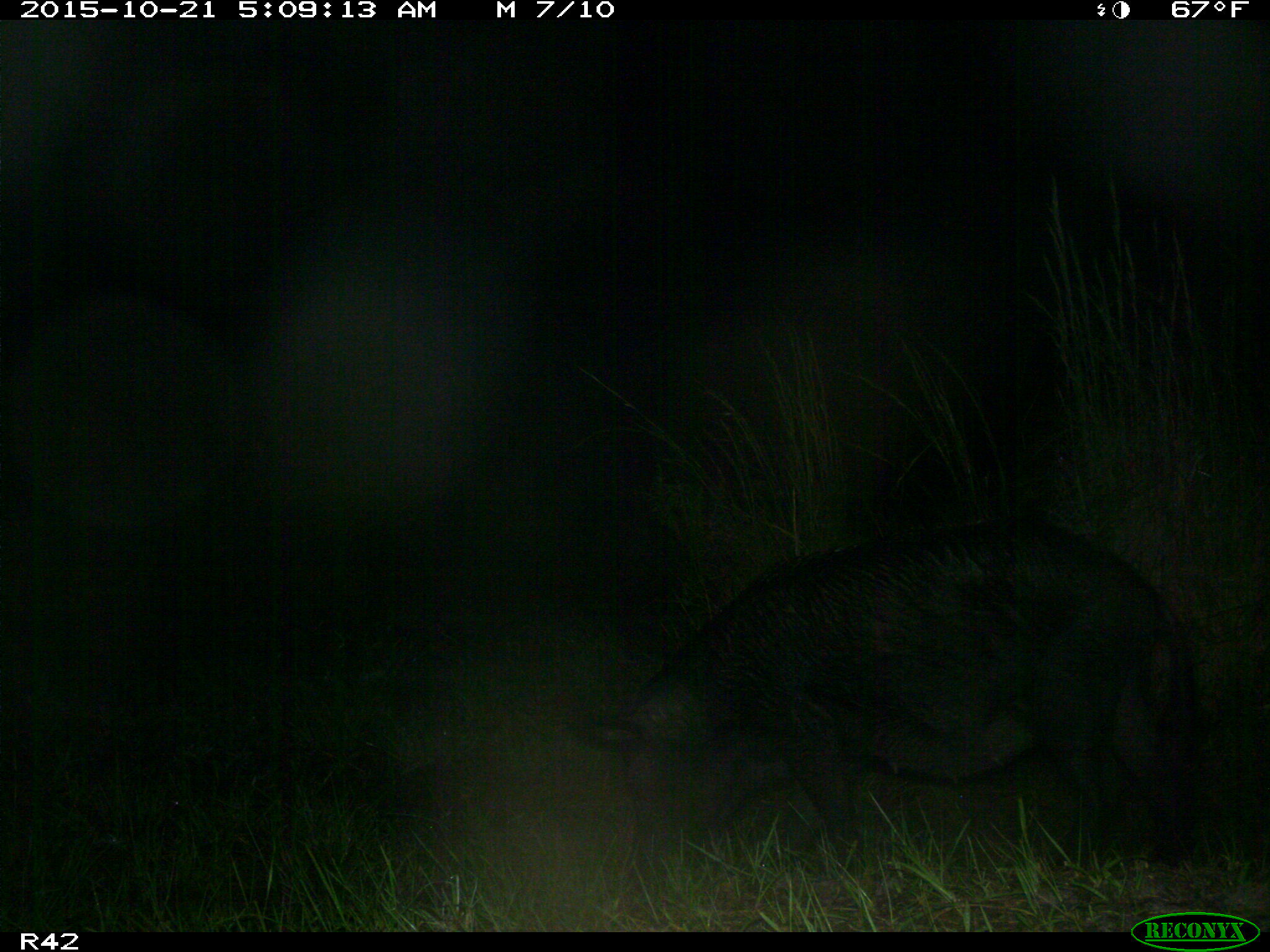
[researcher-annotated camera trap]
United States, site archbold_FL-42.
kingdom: Animalia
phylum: Chordata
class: Mammalia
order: Artiodactyla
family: Suidae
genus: Sus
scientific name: Sus scrofa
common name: wild boar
Sus scrofa (wild boar).